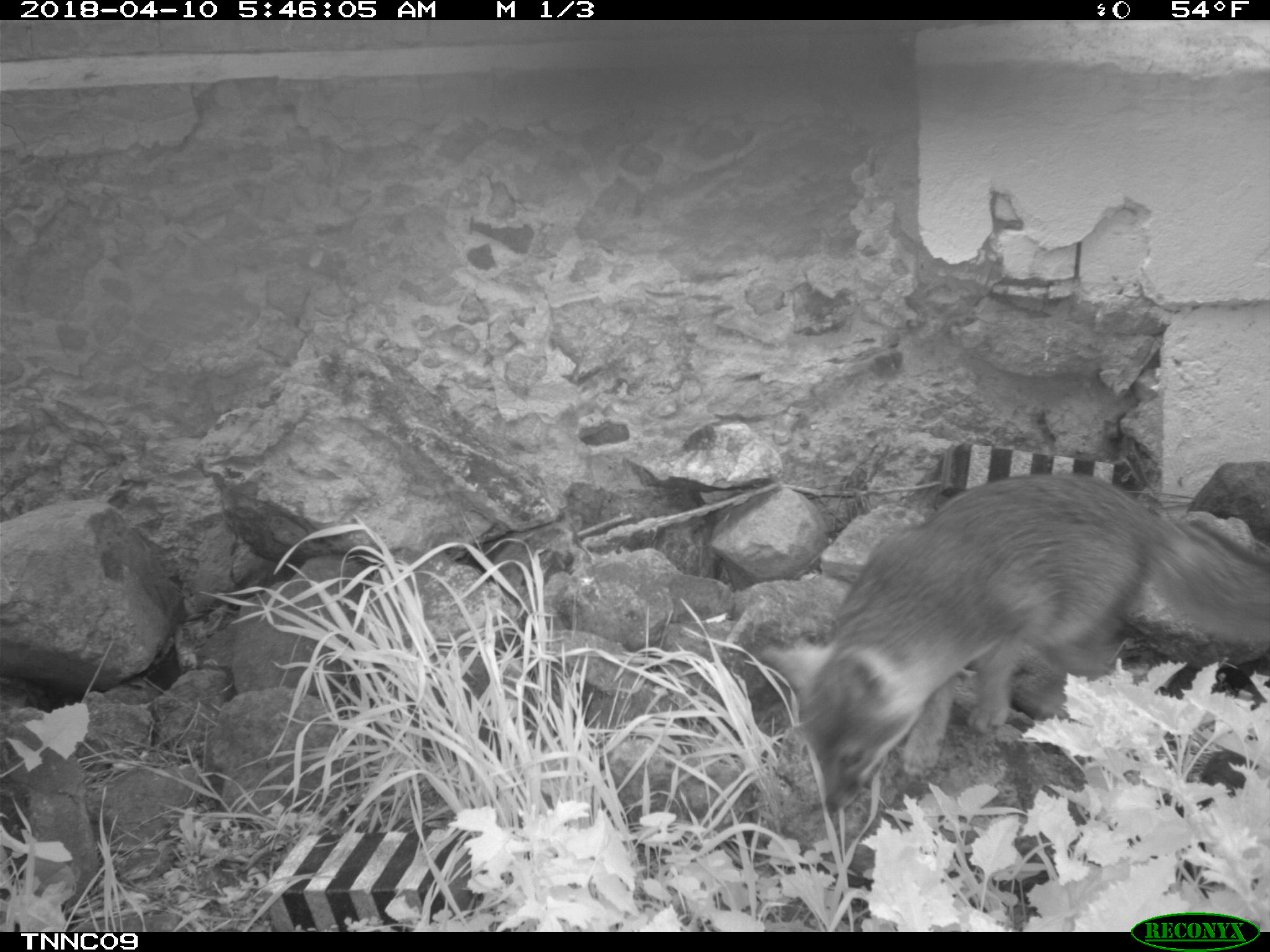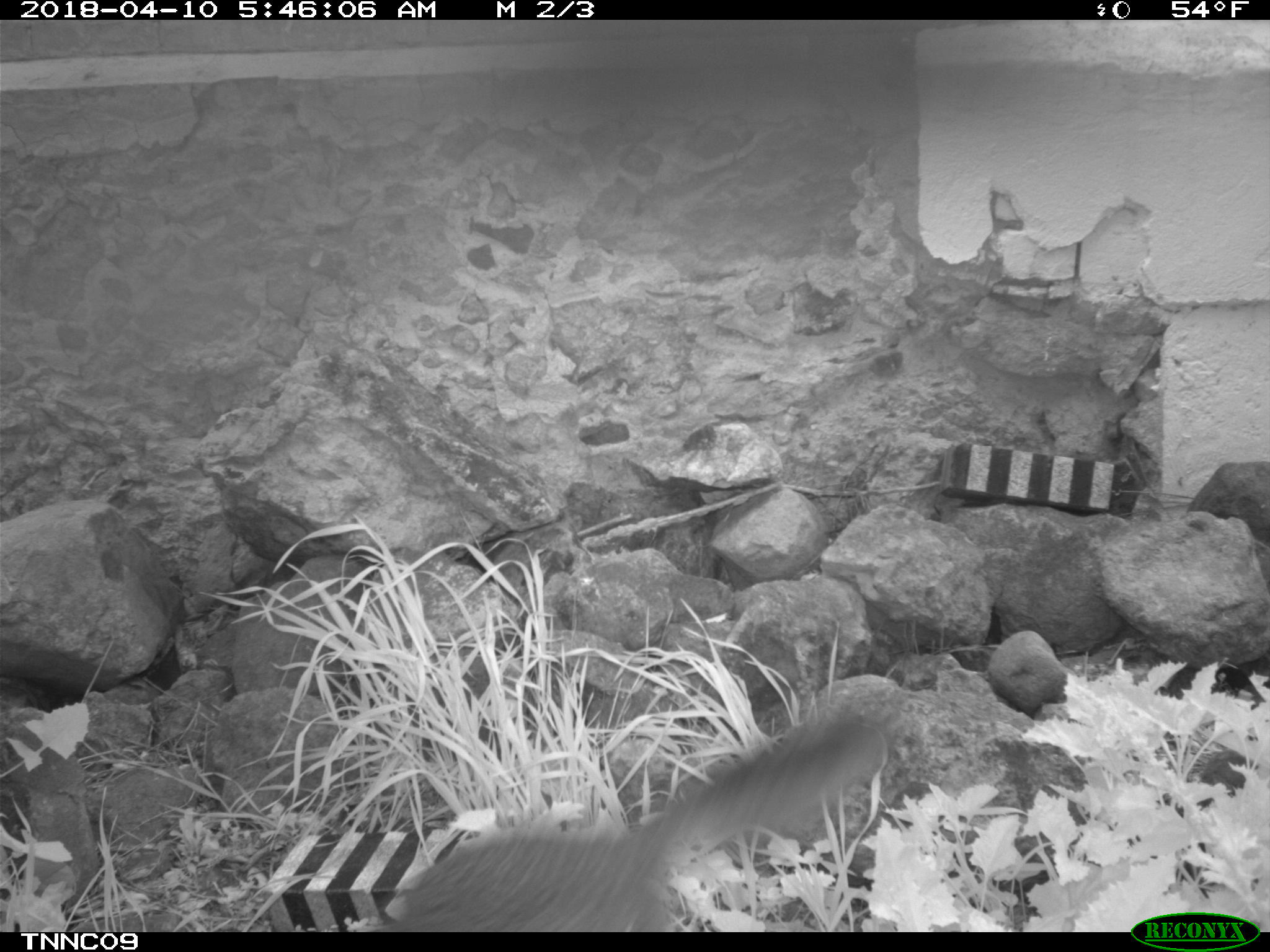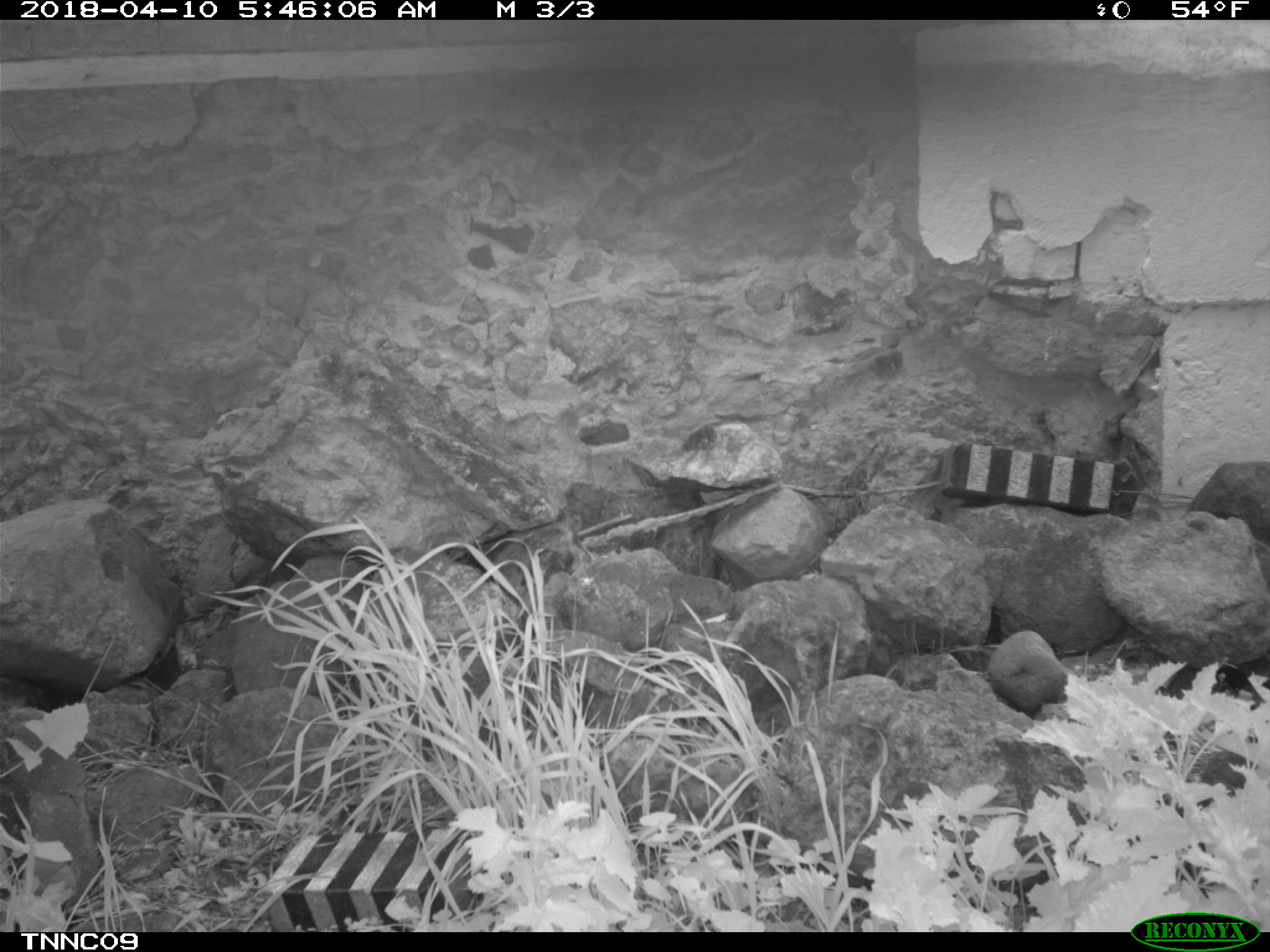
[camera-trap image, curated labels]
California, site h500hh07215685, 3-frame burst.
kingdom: Animalia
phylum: Chordata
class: Mammalia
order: Carnivora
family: Canidae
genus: Urocyon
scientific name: Urocyon littoralis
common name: island fox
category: fox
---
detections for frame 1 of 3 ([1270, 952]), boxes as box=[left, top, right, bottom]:
fox: box=[758, 470, 1269, 809]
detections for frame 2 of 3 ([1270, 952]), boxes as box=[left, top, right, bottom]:
fox: box=[373, 695, 894, 929]